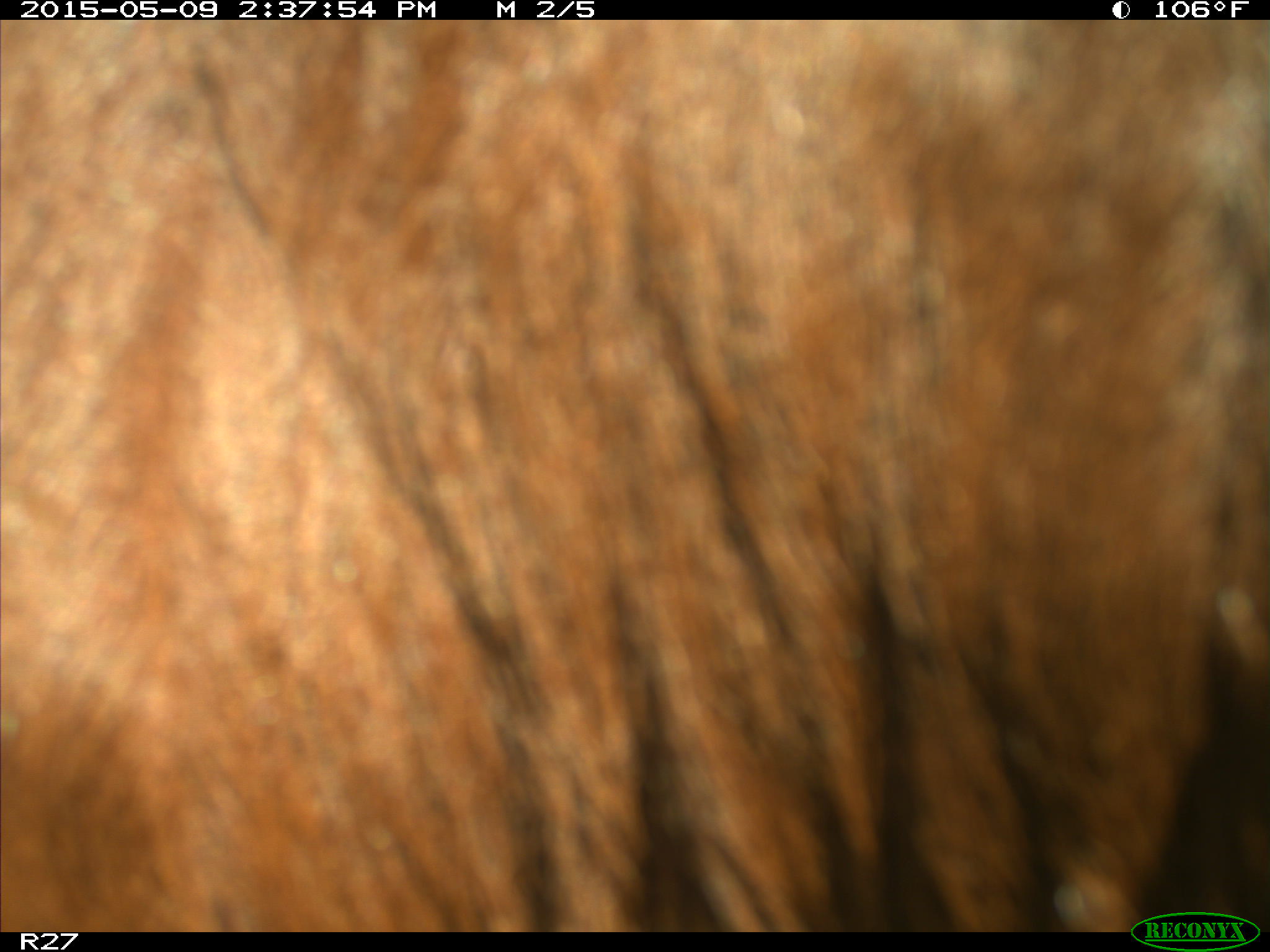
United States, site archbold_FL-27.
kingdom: Animalia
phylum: Chordata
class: Mammalia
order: Artiodactyla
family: Bovidae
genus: Bos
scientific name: Bos taurus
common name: domestic cow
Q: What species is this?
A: Bos taurus (domestic cow).